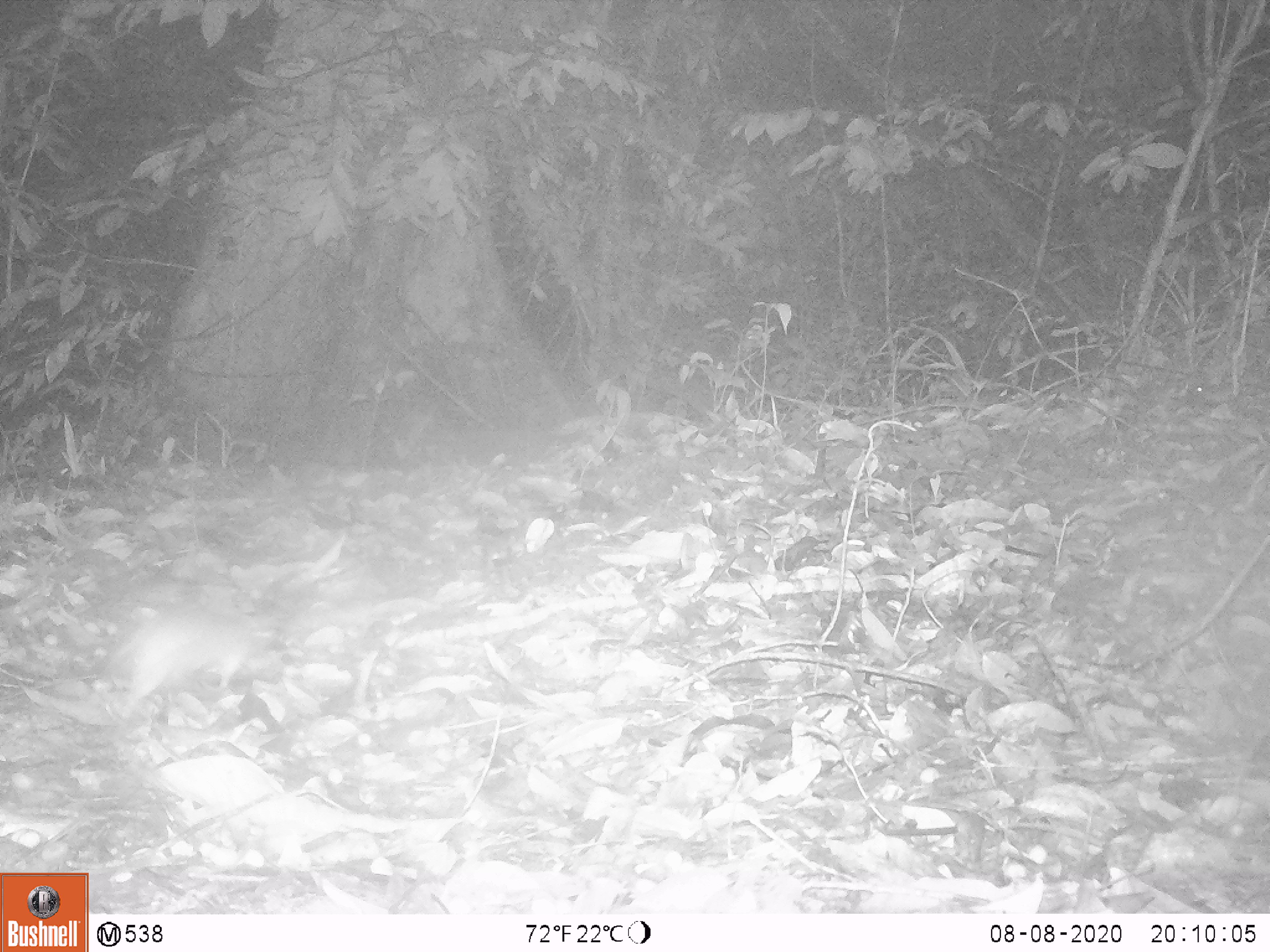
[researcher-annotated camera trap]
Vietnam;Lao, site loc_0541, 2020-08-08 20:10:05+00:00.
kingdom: Animalia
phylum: Chordata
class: Mammalia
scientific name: Mammalia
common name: mammal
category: unidentified small mammal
Unidentified small mammal (mammal) (Mammalia). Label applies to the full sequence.